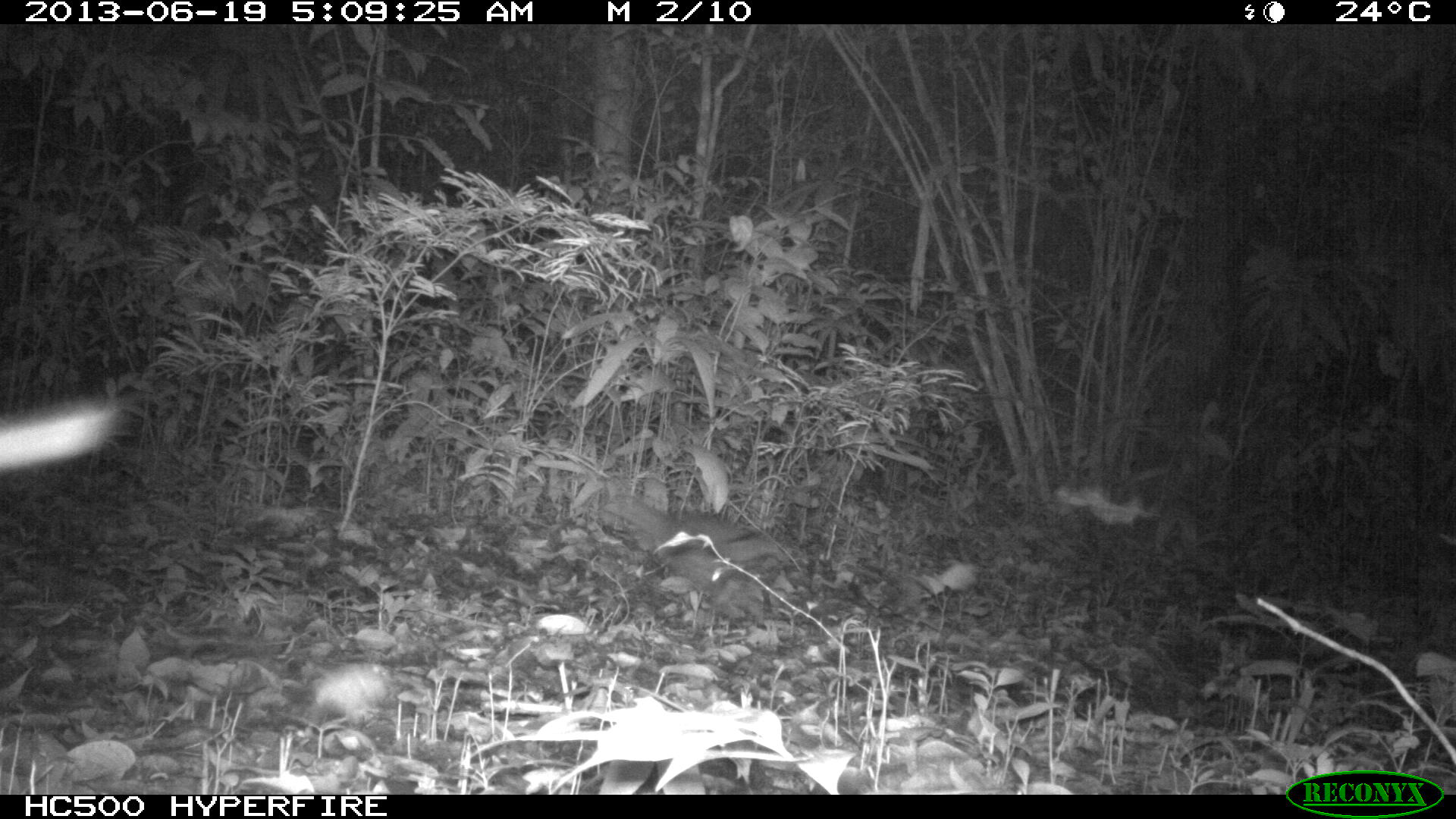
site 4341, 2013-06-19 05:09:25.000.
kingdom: Animalia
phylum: Chordata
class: Mammalia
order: Carnivora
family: Canidae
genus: Urocyon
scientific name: Urocyon cinereoargenteus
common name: gray fox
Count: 1.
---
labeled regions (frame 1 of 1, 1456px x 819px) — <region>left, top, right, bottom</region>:
urocyon cinereoargenteus: <region>602, 493, 786, 637</region>